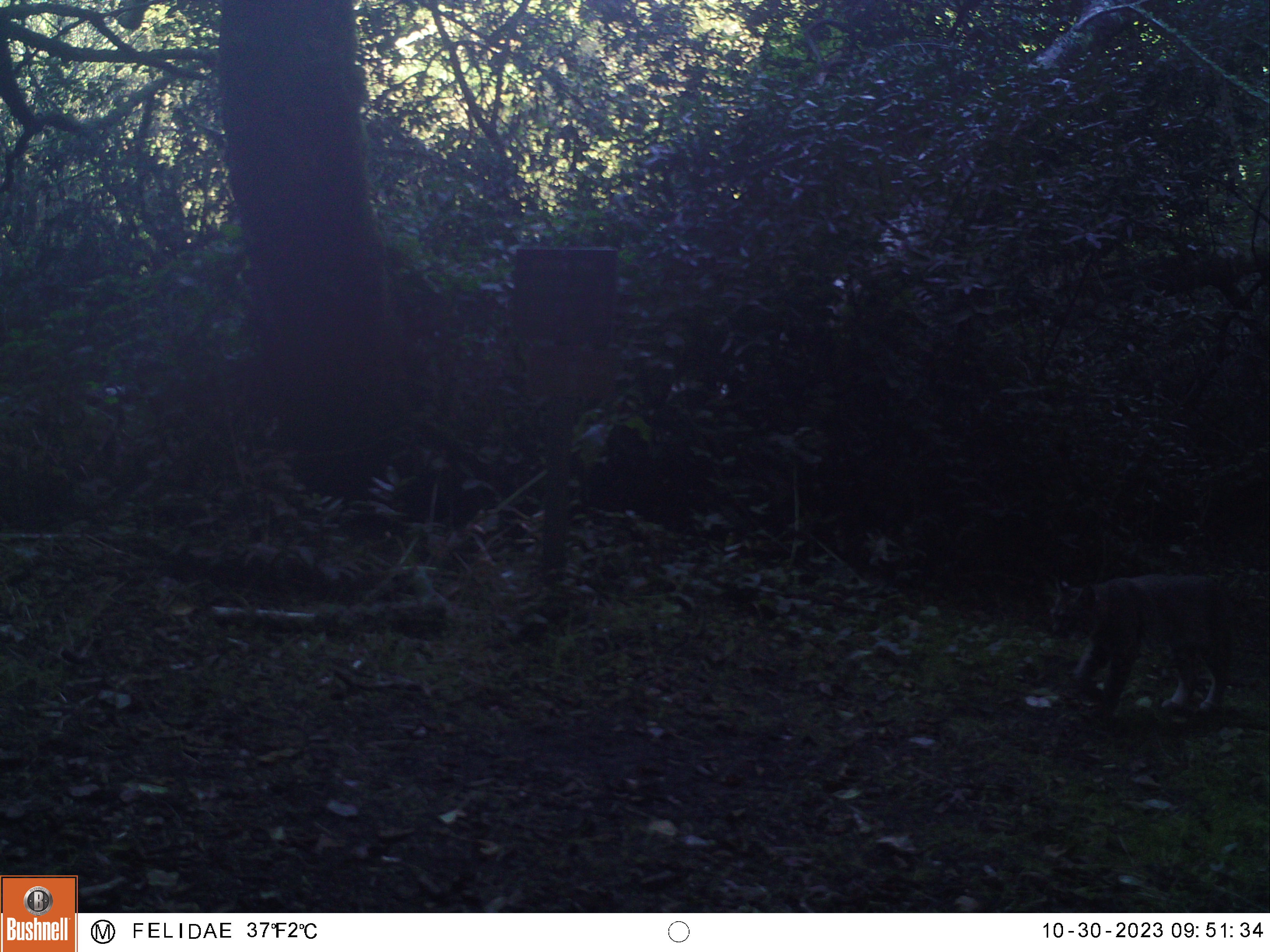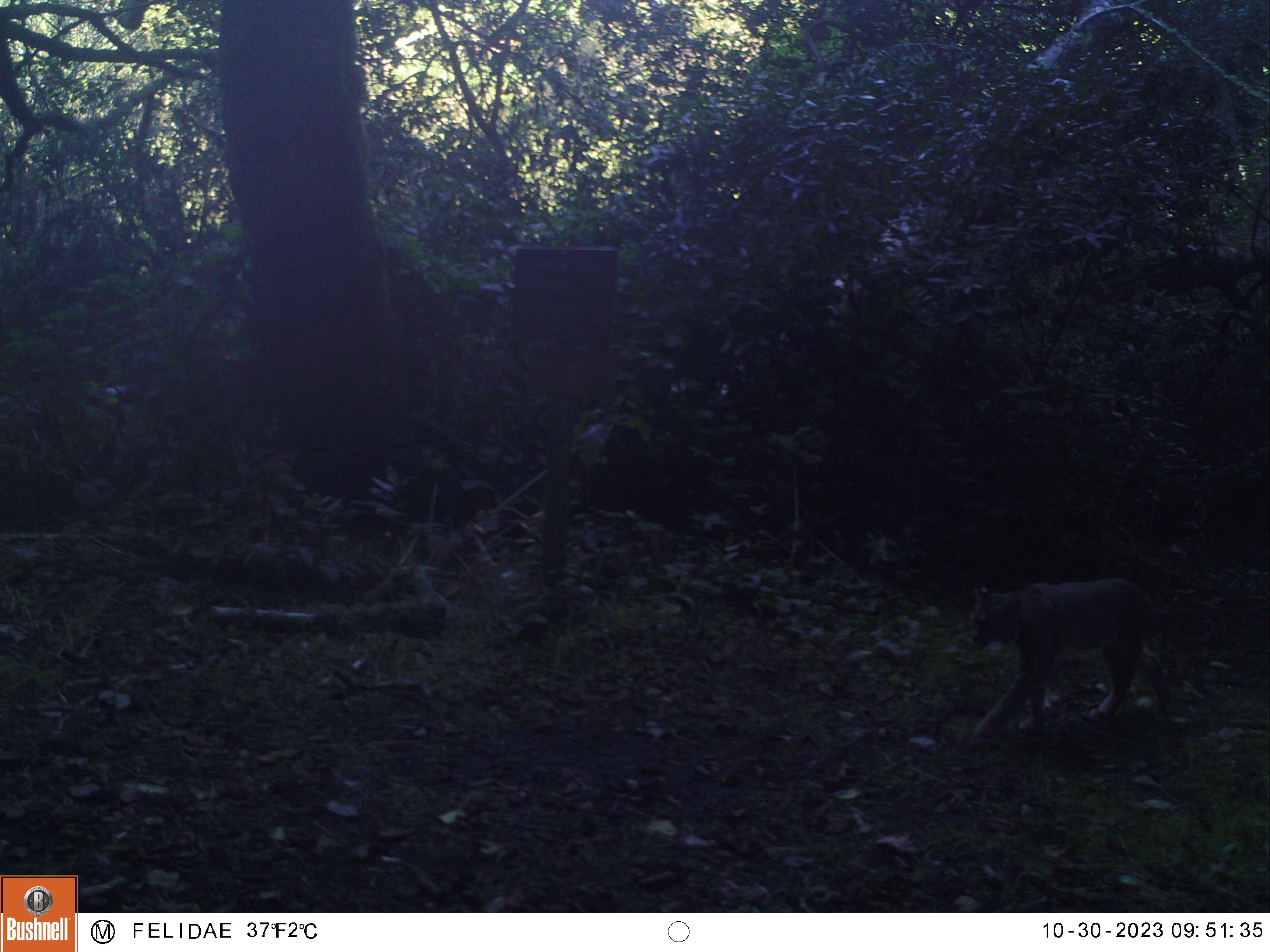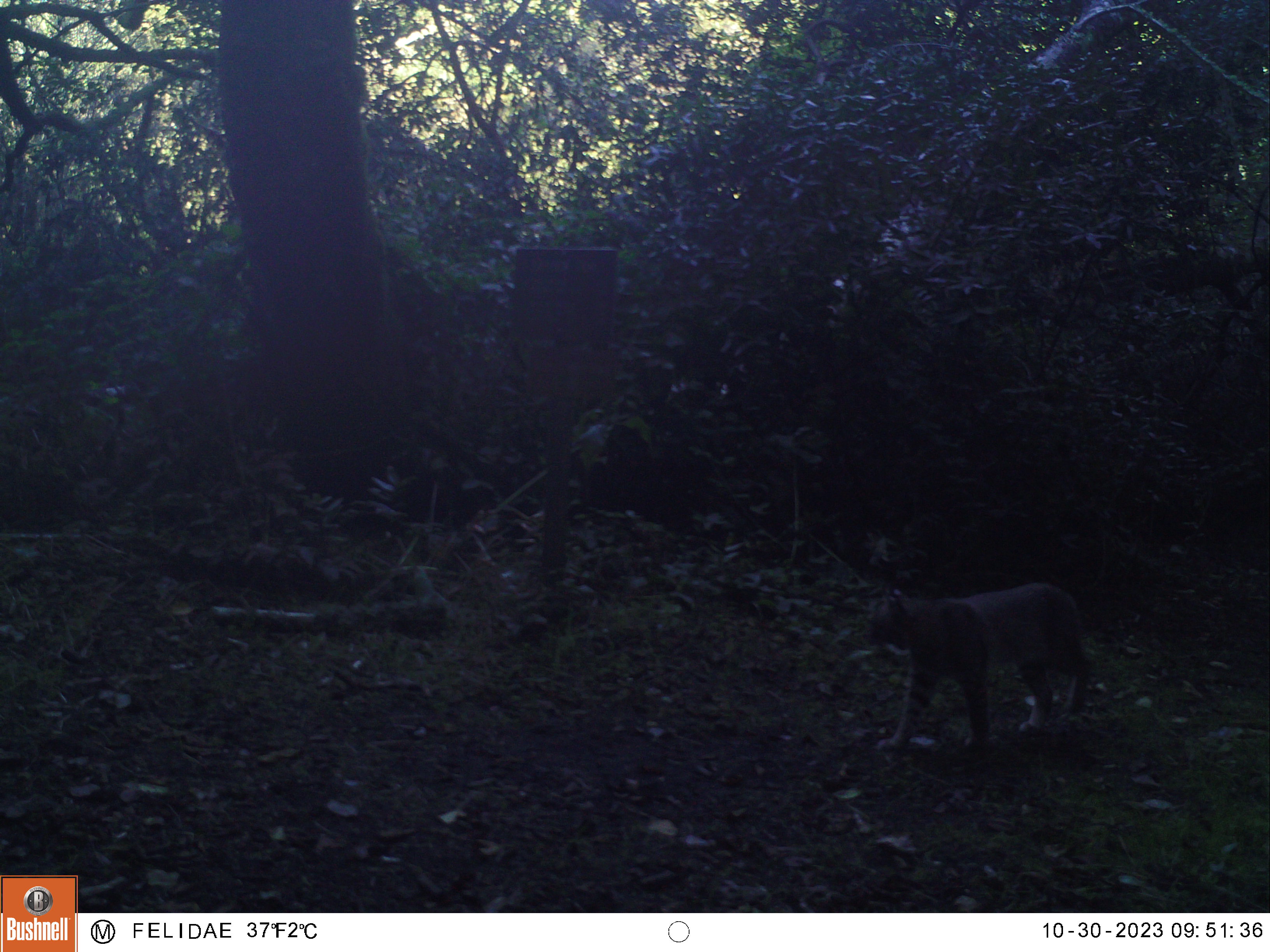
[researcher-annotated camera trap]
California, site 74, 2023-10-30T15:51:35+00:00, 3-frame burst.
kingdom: Animalia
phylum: Chordata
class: Mammalia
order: Carnivora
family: Felidae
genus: Lynx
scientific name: Lynx rufus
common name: bobcat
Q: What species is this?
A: Bobcat (Lynx rufus).